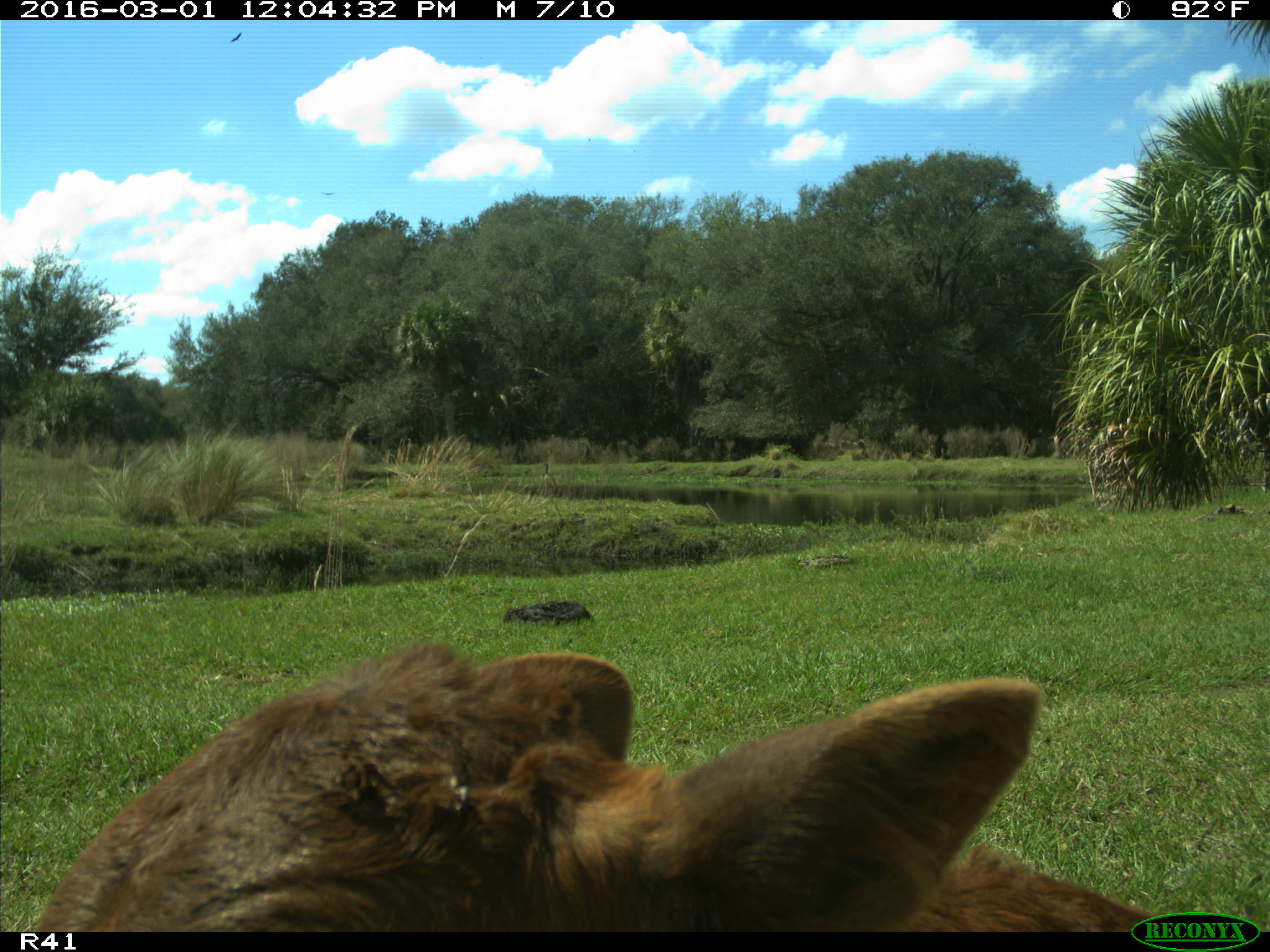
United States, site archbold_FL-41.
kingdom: Animalia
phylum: Chordata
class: Mammalia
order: Artiodactyla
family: Bovidae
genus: Bos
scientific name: Bos taurus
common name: domestic cow